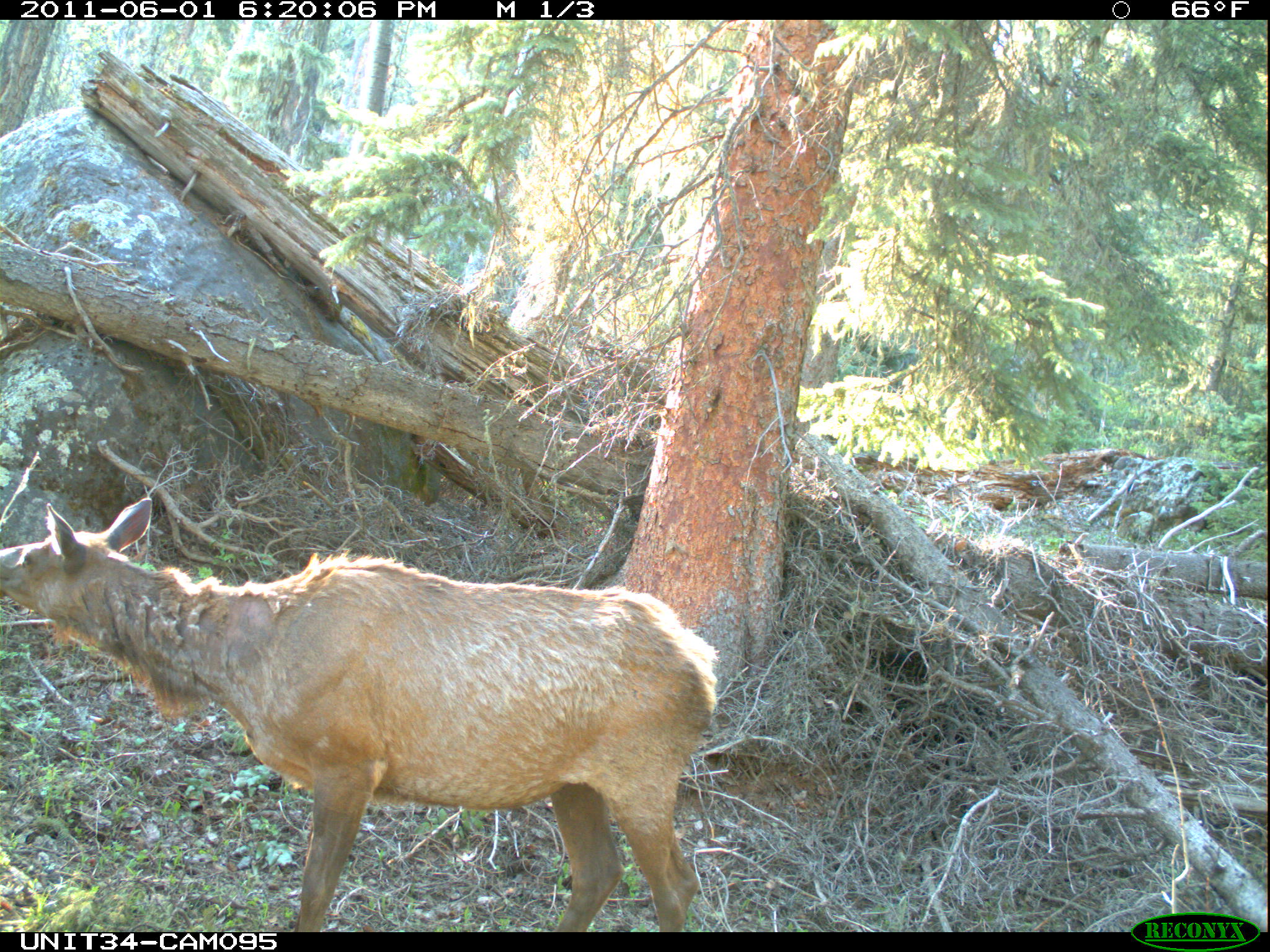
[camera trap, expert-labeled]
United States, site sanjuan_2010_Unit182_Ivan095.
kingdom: Animalia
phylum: Chordata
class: Mammalia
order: Artiodactyla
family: Cervidae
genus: Cervus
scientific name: Cervus elaphus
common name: red deer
Cervus elaphus (red deer).